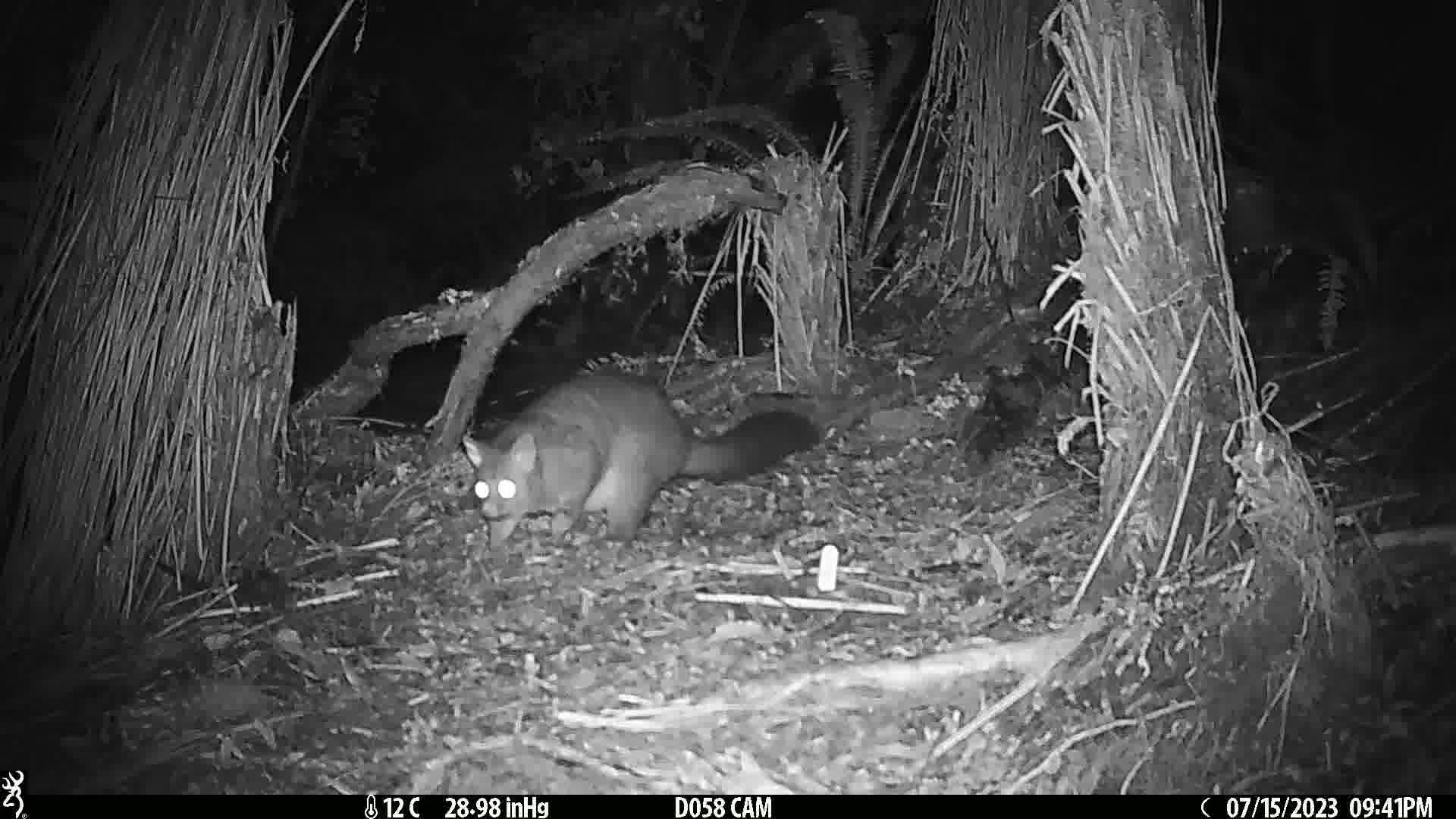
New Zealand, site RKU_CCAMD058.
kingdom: Animalia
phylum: Chordata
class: Mammalia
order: Diprotodontia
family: Phalangeridae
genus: Trichosurus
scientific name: Trichosurus vulpecula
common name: common brushtail possum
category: possum